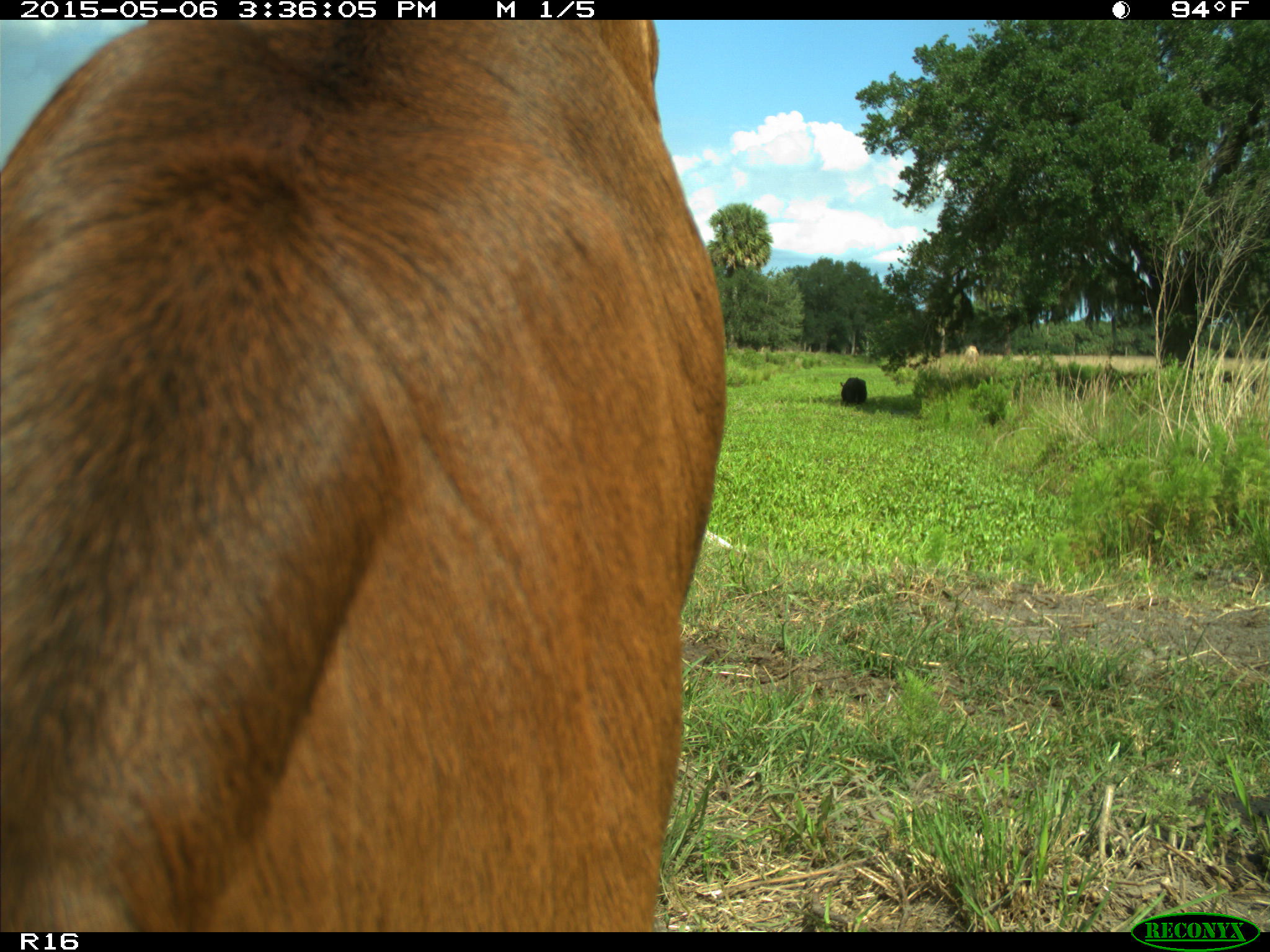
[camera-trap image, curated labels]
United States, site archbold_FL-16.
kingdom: Animalia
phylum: Chordata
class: Mammalia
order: Artiodactyla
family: Bovidae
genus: Bos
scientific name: Bos taurus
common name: domestic cow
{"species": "Bos taurus (domestic cow)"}